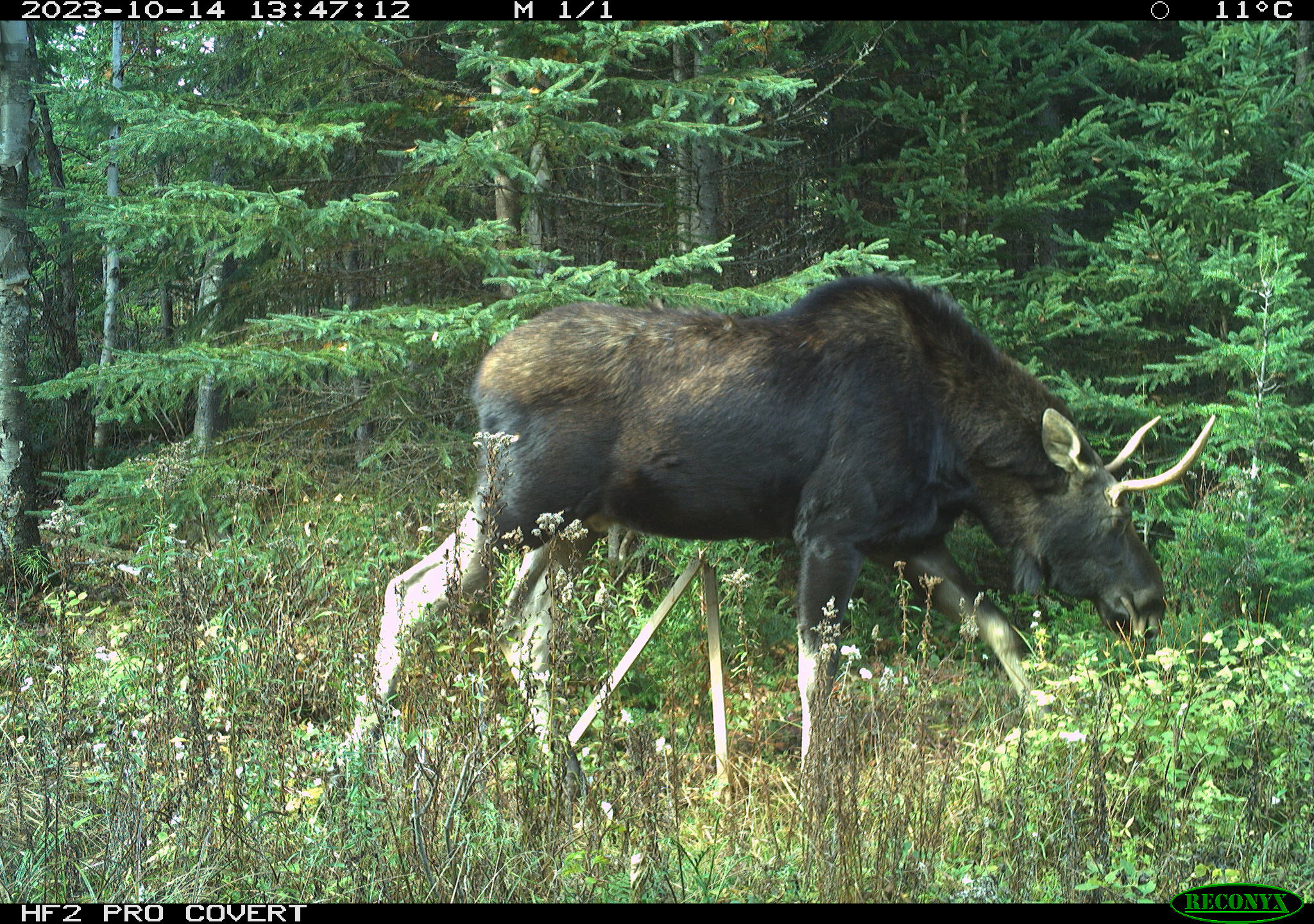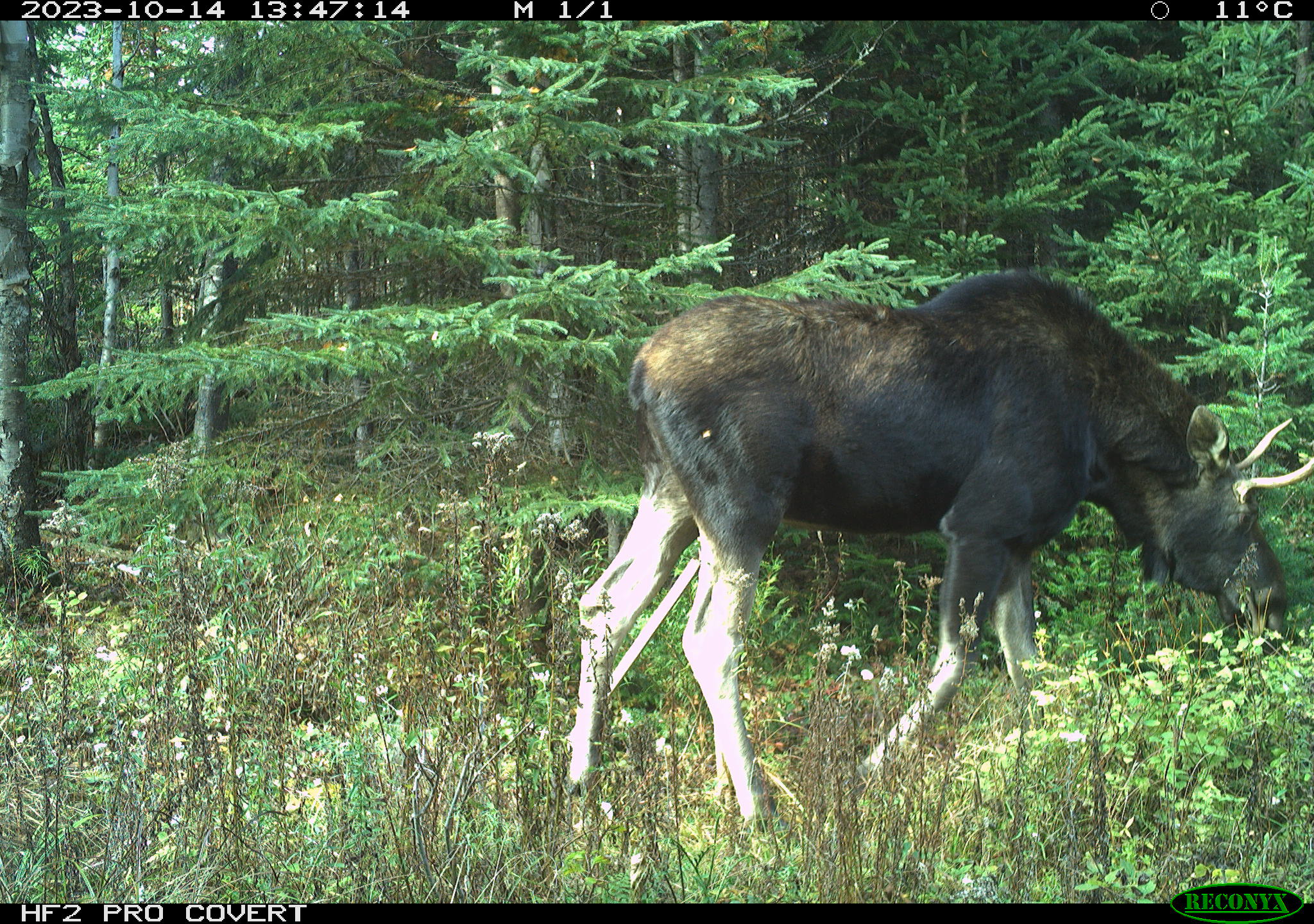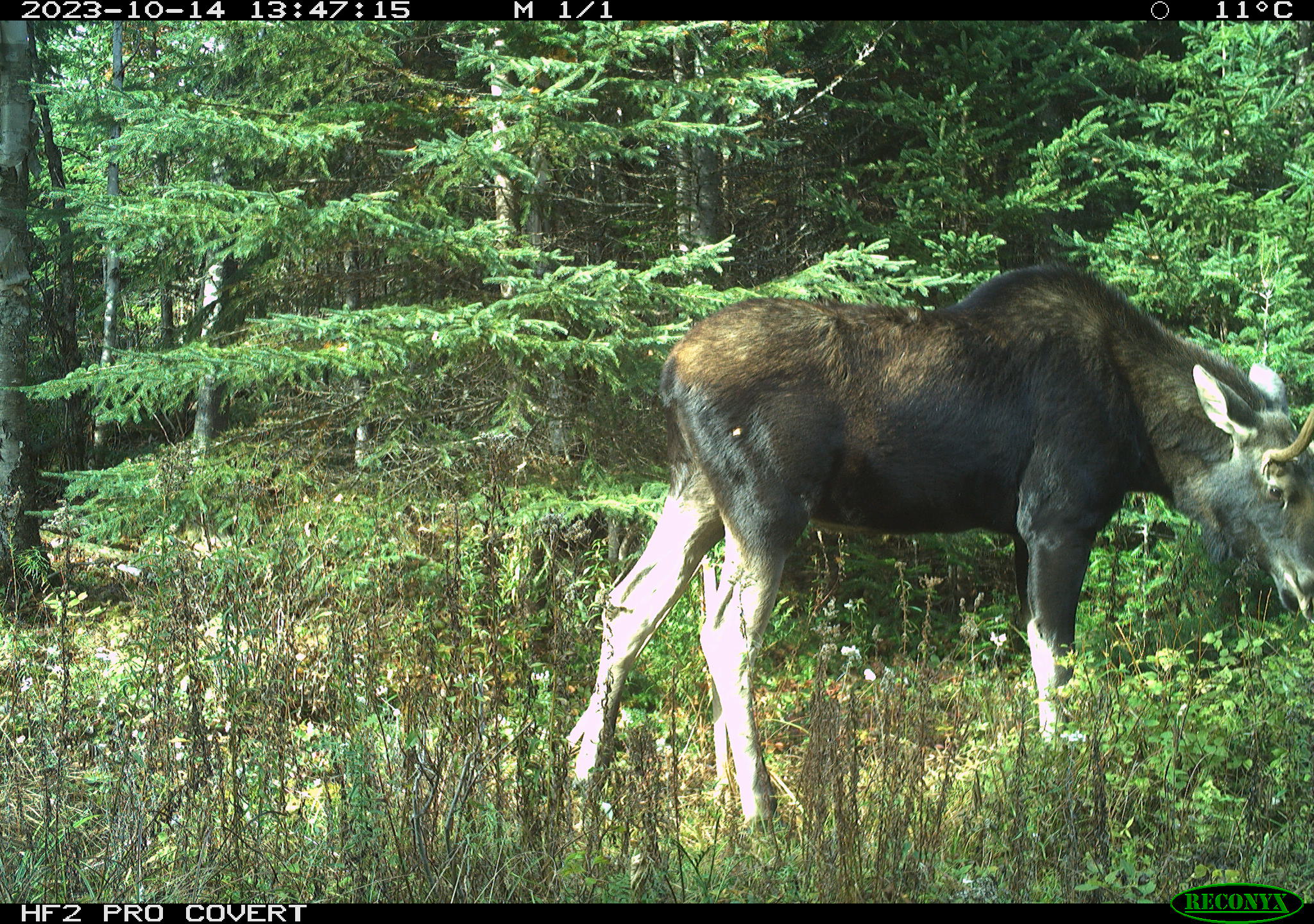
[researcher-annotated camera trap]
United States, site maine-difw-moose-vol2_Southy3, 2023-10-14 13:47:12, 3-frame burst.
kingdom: Animalia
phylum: Chordata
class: Mammalia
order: Artiodactyla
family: Cervidae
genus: Alces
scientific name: Alces alces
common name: moose